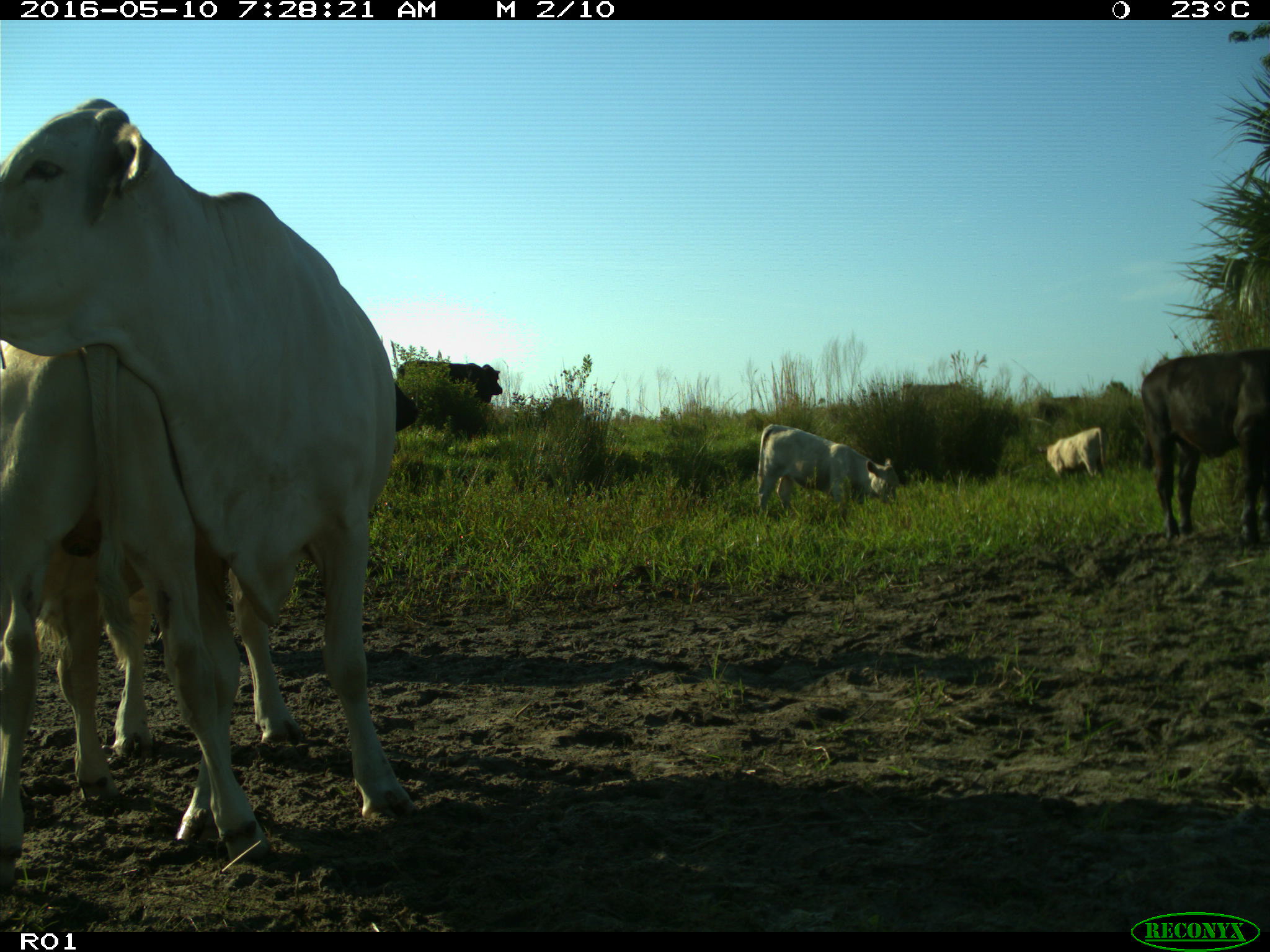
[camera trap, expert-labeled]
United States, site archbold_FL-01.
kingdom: Animalia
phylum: Chordata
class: Mammalia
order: Artiodactyla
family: Bovidae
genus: Bos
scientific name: Bos taurus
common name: domestic cow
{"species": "Bos taurus (domestic cow)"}